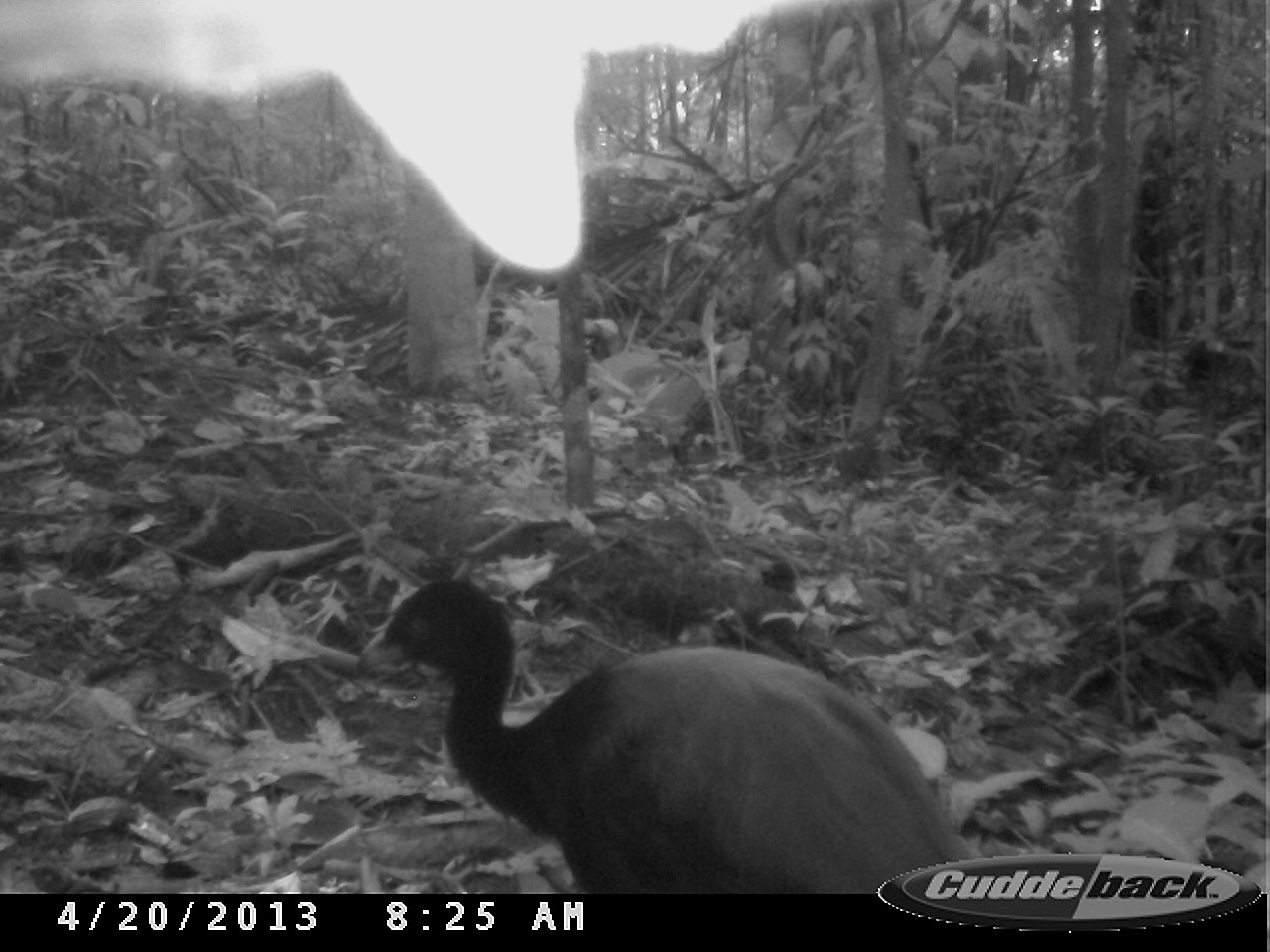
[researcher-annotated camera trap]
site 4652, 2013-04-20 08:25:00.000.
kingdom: Animalia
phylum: Chordata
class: Aves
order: Gruiformes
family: Psophiidae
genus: Psophia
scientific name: Psophia crepitans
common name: gray-winged trumpeter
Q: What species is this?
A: Psophia crepitans (gray-winged trumpeter).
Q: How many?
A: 2.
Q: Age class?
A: Adult.